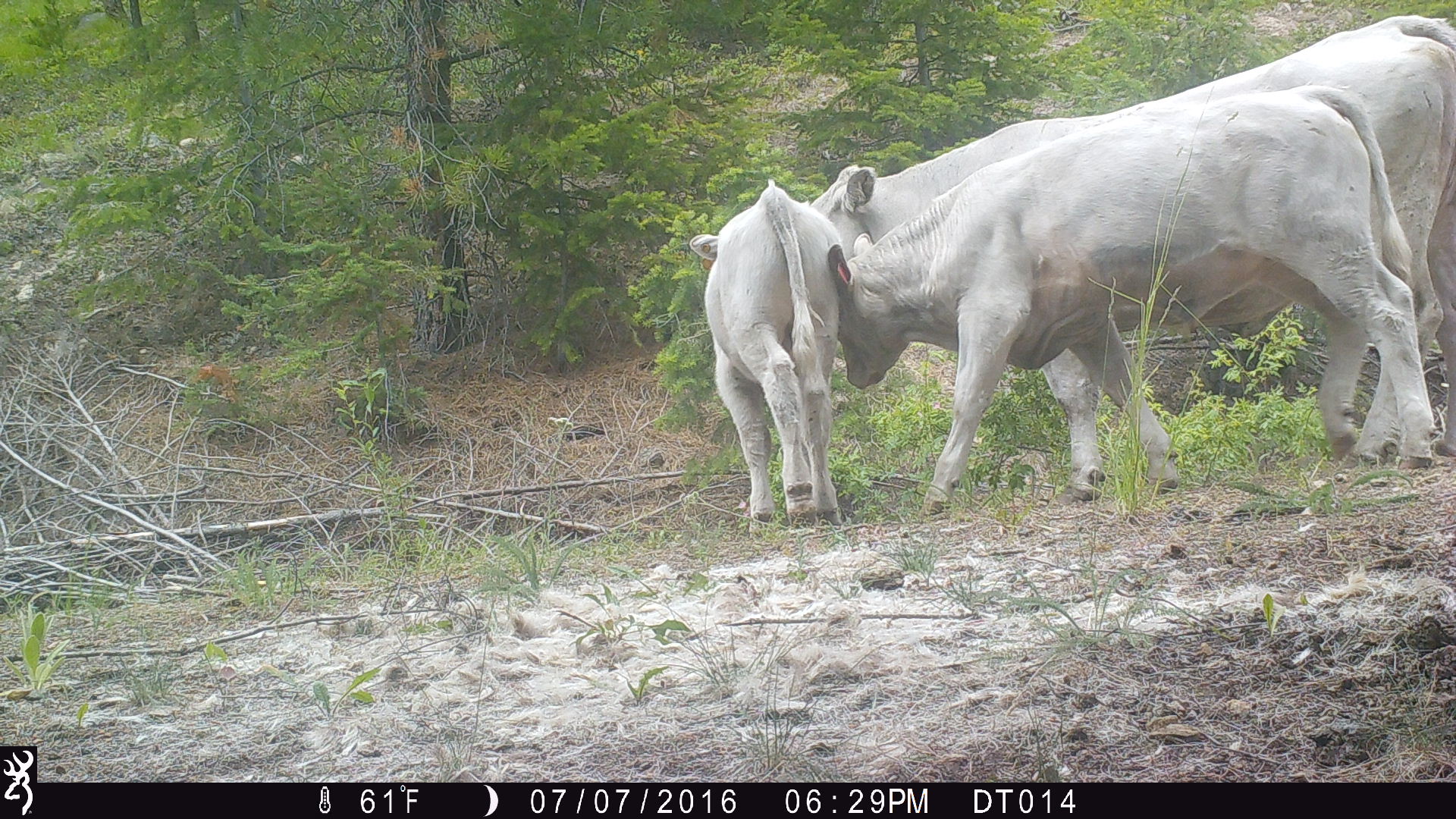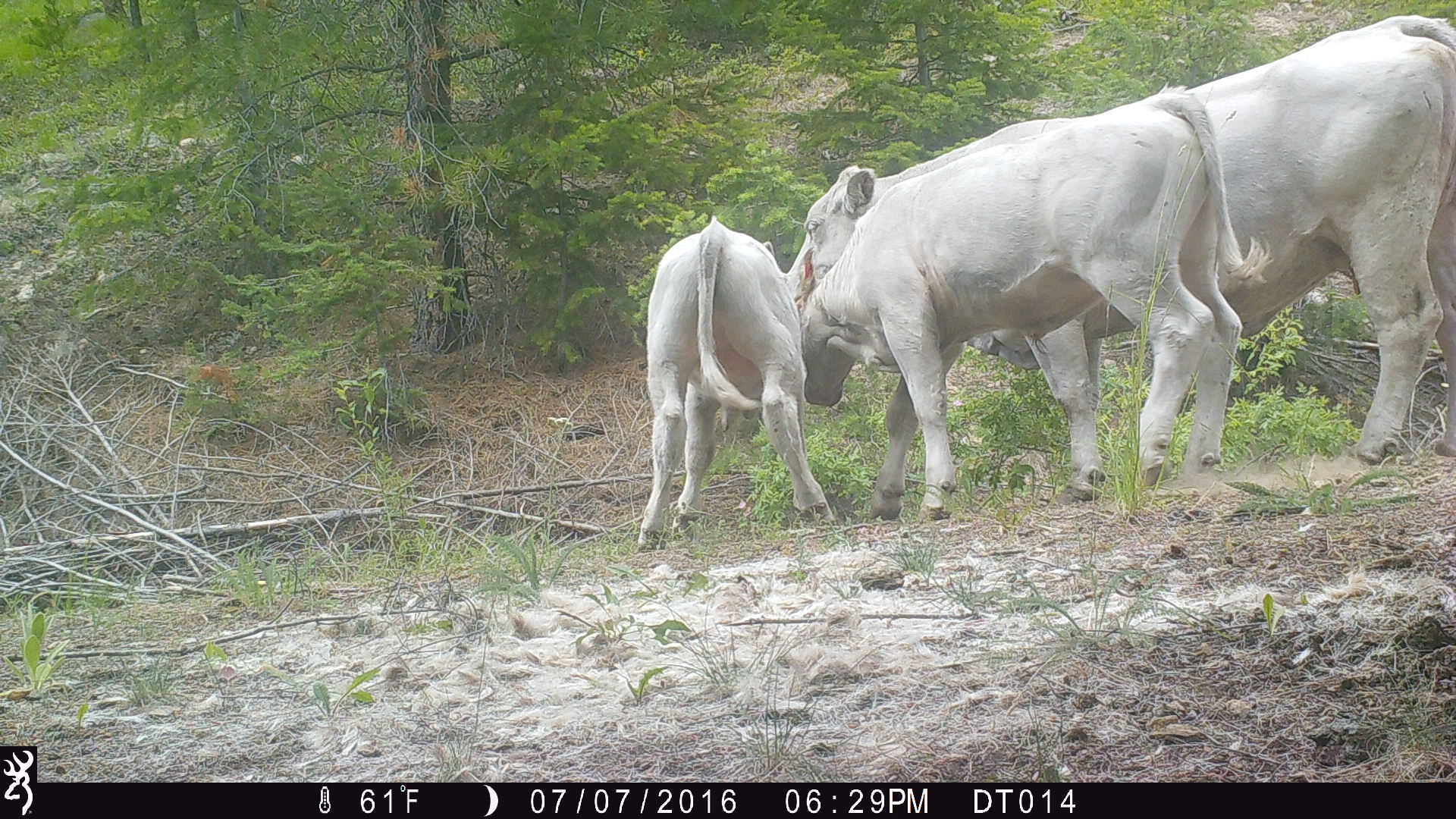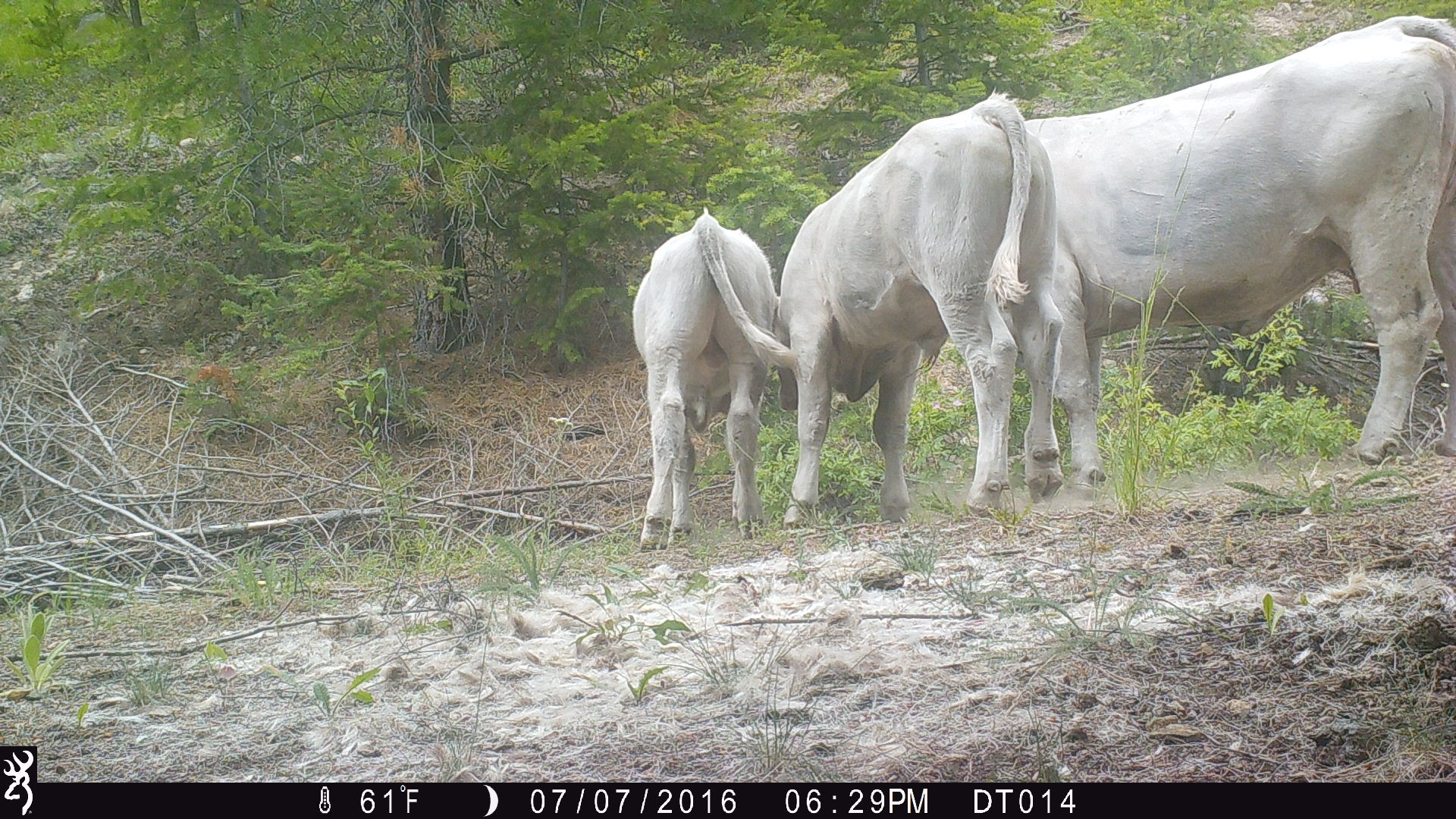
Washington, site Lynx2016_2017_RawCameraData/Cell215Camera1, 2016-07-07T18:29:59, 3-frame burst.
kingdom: Animalia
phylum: Chordata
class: Mammalia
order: Artiodactyla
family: Bovidae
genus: Bos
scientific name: Bos taurus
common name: domestic cattle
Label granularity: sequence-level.